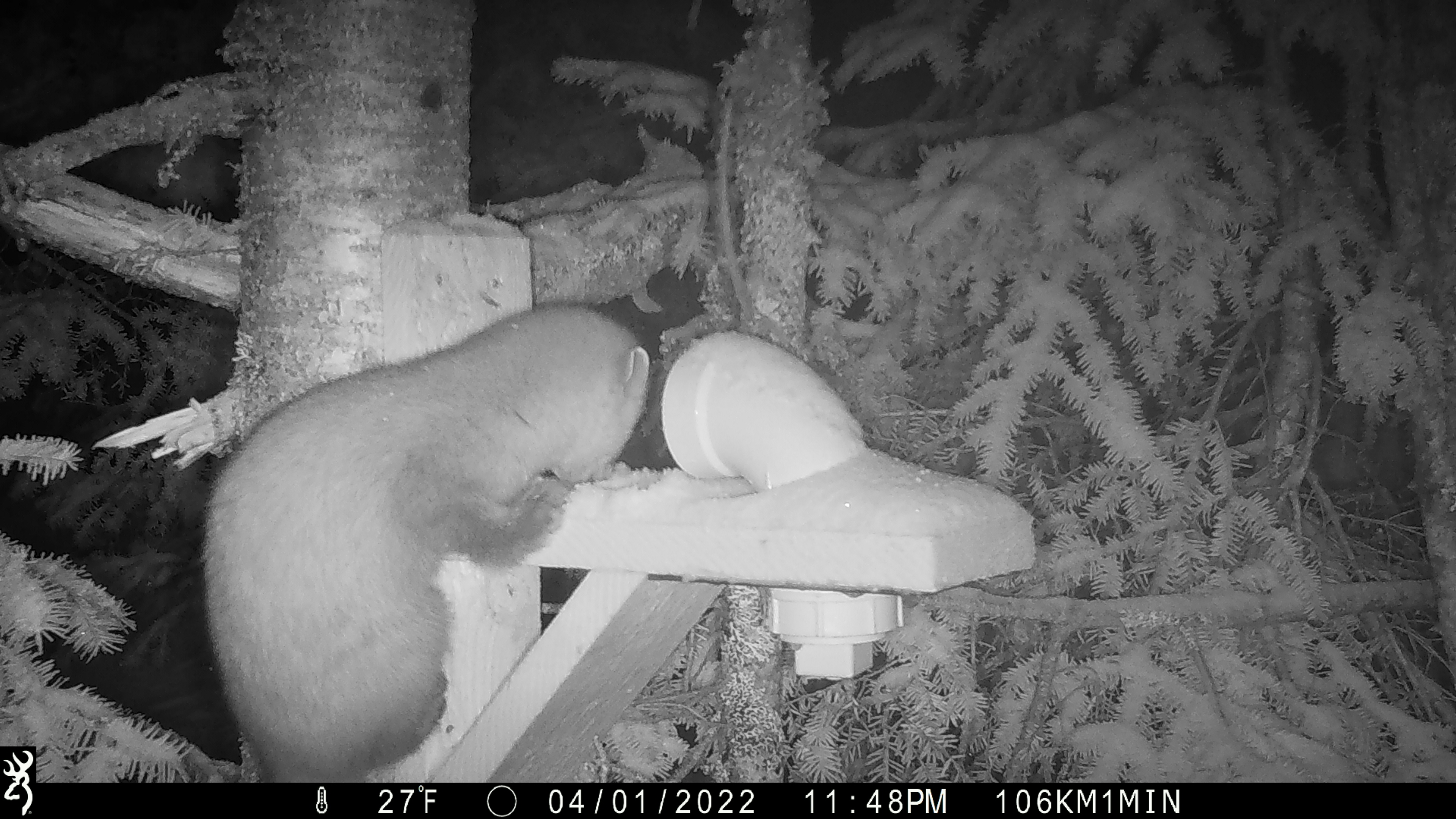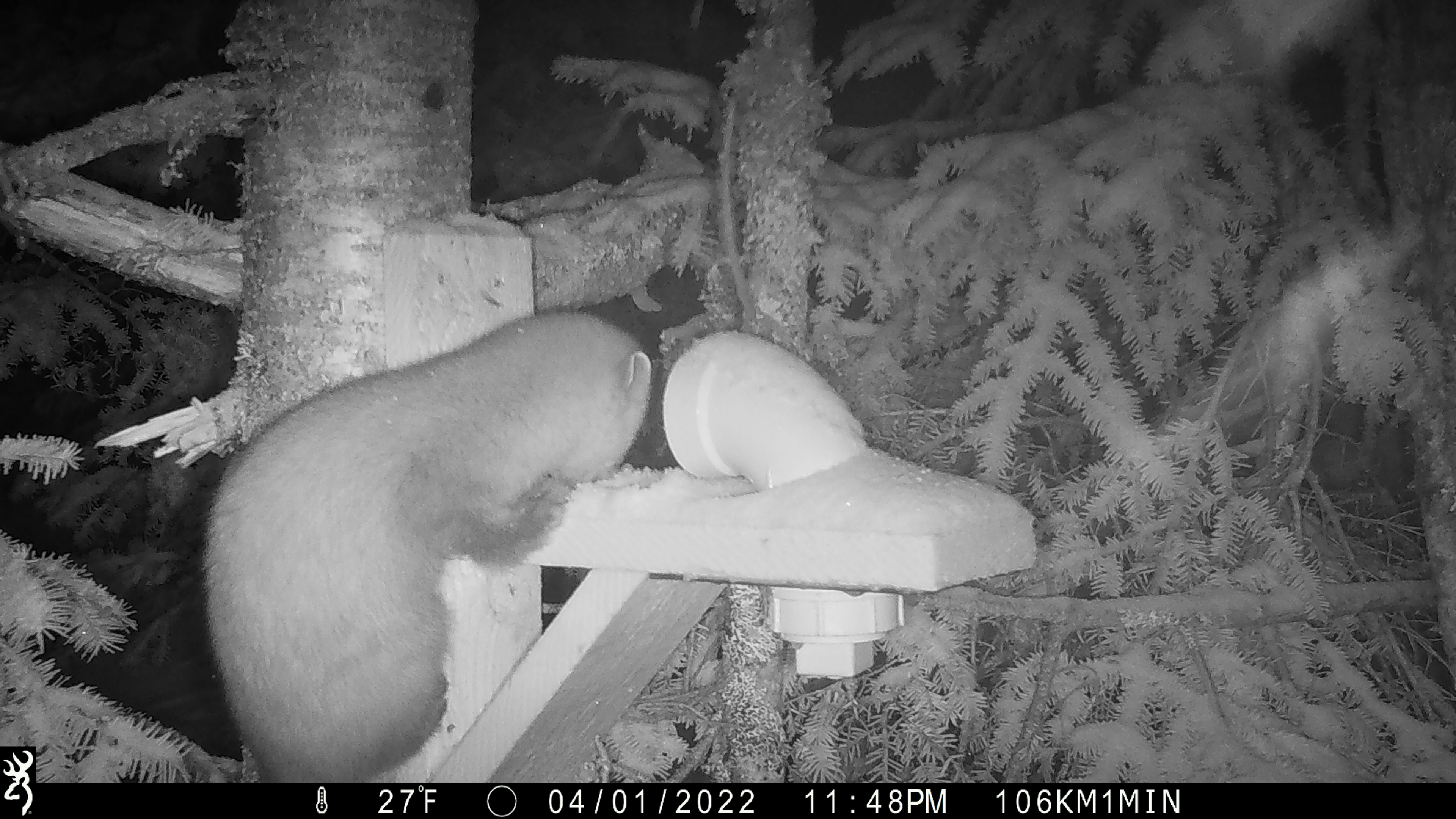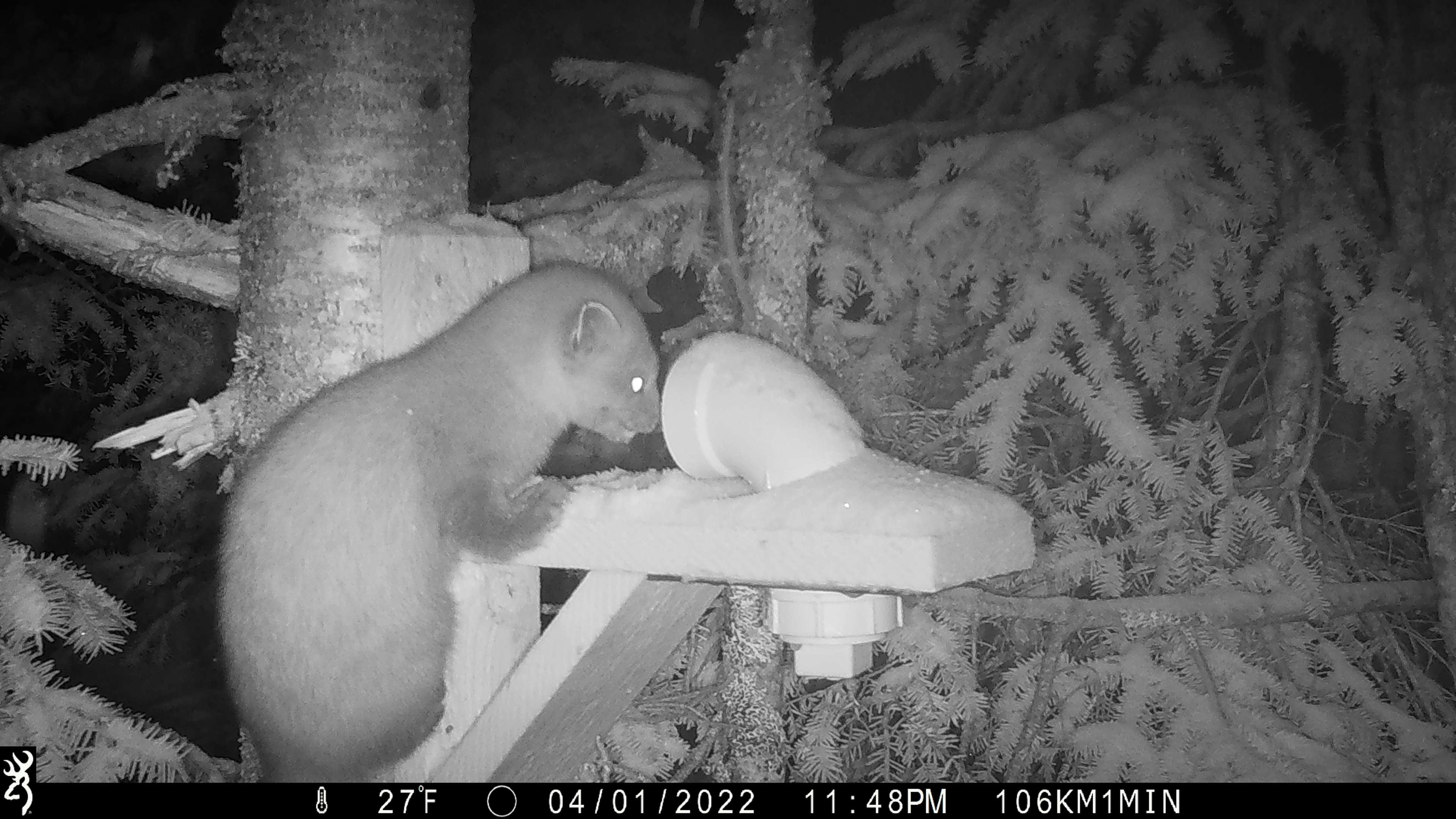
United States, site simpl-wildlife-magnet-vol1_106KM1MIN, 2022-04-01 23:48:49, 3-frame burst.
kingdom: Animalia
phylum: Chordata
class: Mammalia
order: Carnivora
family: Mustelidae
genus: Martes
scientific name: Martes americana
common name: american marten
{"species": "american marten (Martes americana)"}